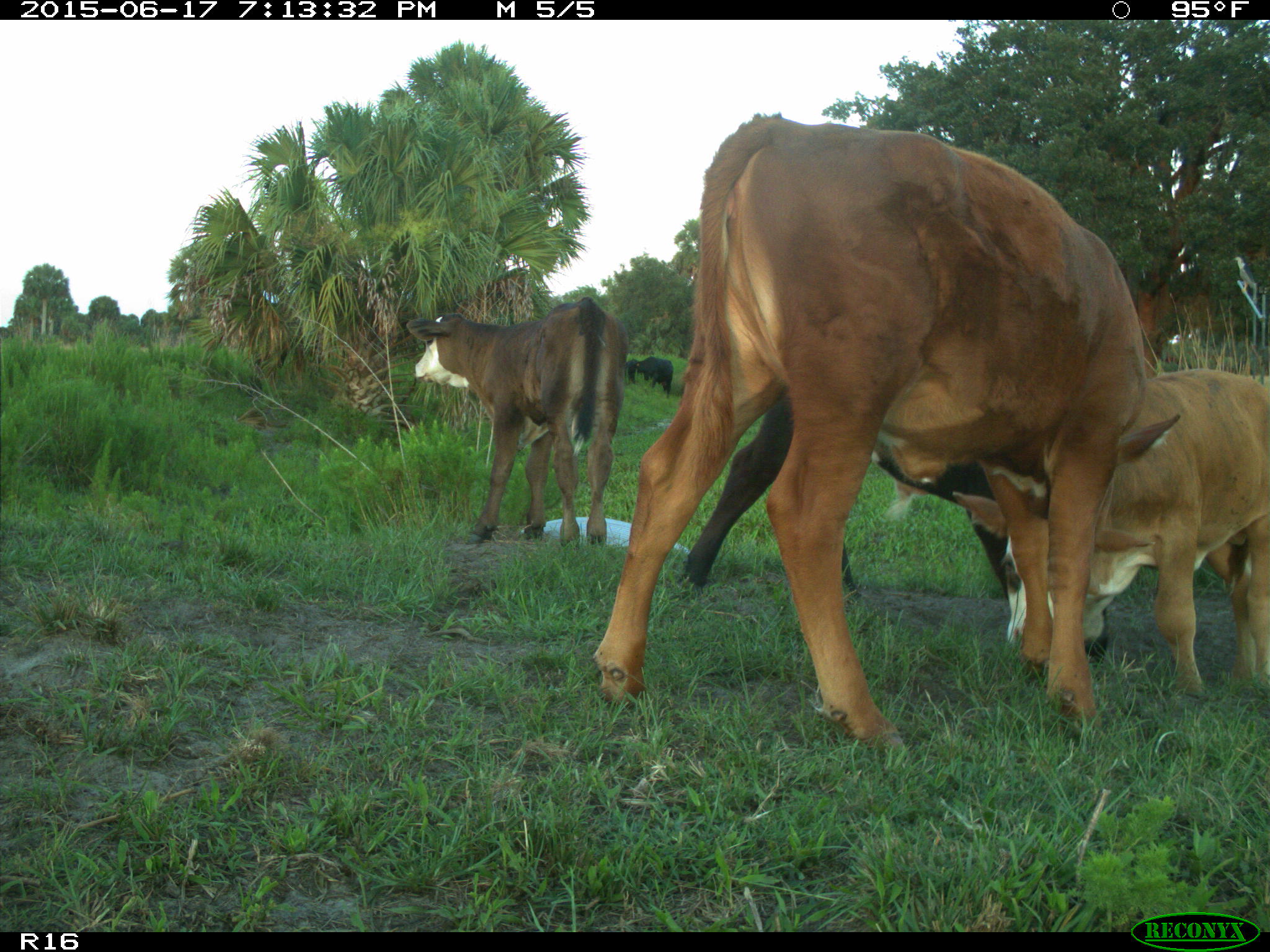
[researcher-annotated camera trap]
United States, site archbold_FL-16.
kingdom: Animalia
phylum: Chordata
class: Mammalia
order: Artiodactyla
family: Bovidae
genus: Bos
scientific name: Bos taurus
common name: domestic cow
Bos taurus (domestic cow).